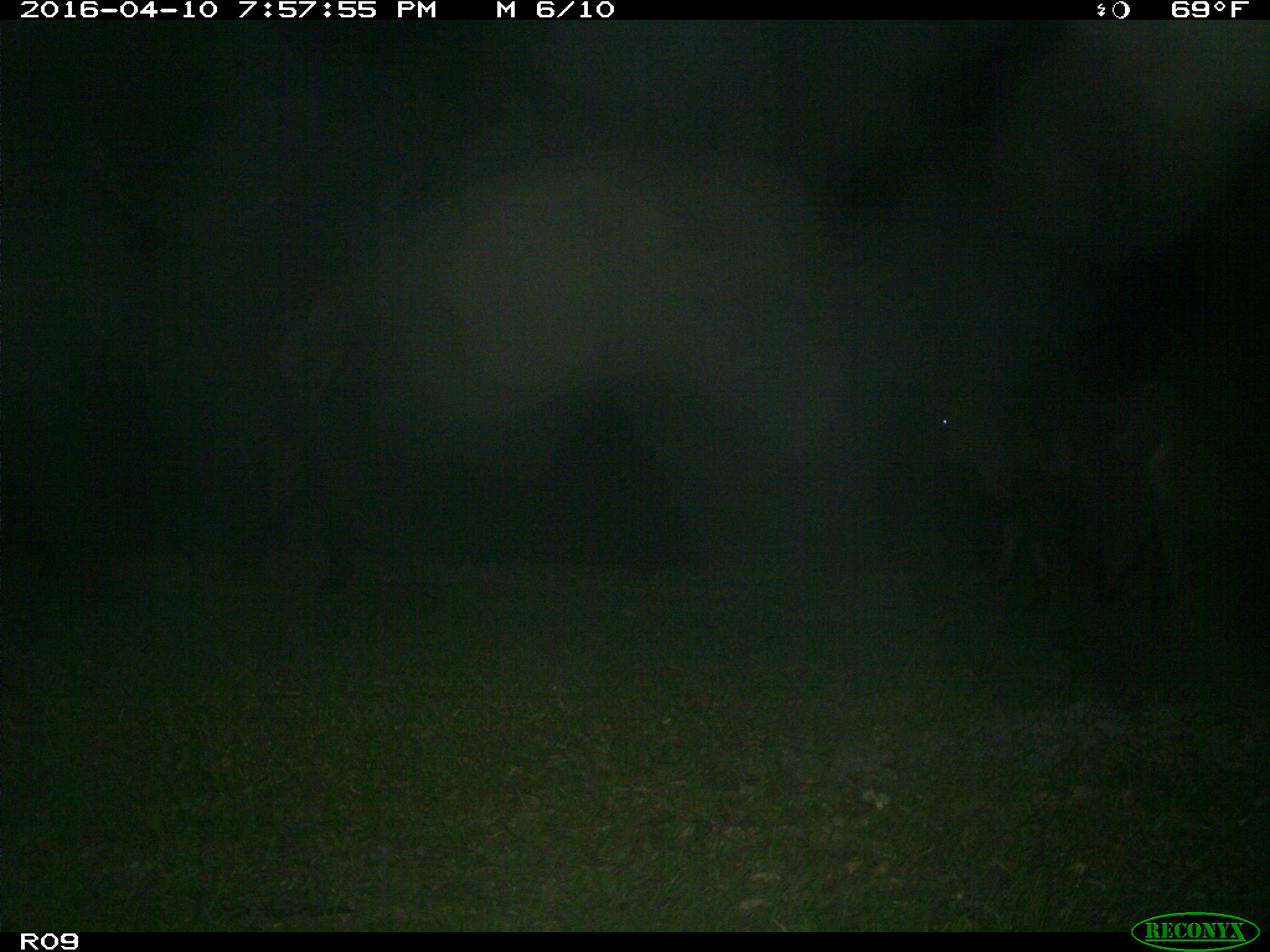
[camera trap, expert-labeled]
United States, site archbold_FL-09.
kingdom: Animalia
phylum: Chordata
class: Mammalia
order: Artiodactyla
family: Bovidae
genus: Bos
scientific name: Bos taurus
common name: domestic cow